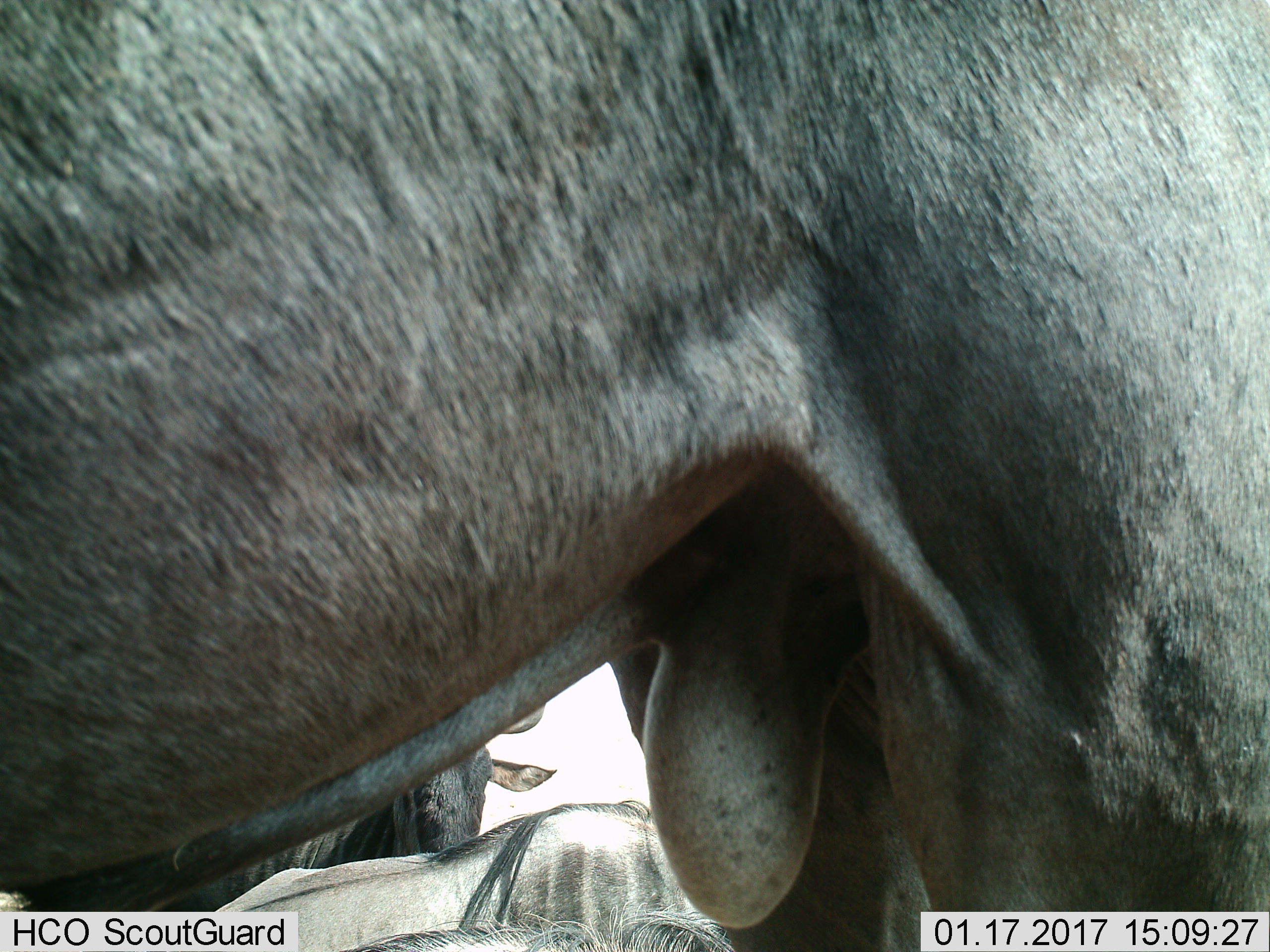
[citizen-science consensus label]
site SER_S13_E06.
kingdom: Animalia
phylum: Chordata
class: Mammalia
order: Artiodactyla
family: Bovidae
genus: Connochaetes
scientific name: Connochaetes taurinus taurinus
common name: blue wildebeest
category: wildebeestblue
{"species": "wildebeestblue (blue wildebeest) (Connochaetes taurinus taurinus)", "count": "3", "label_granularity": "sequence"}